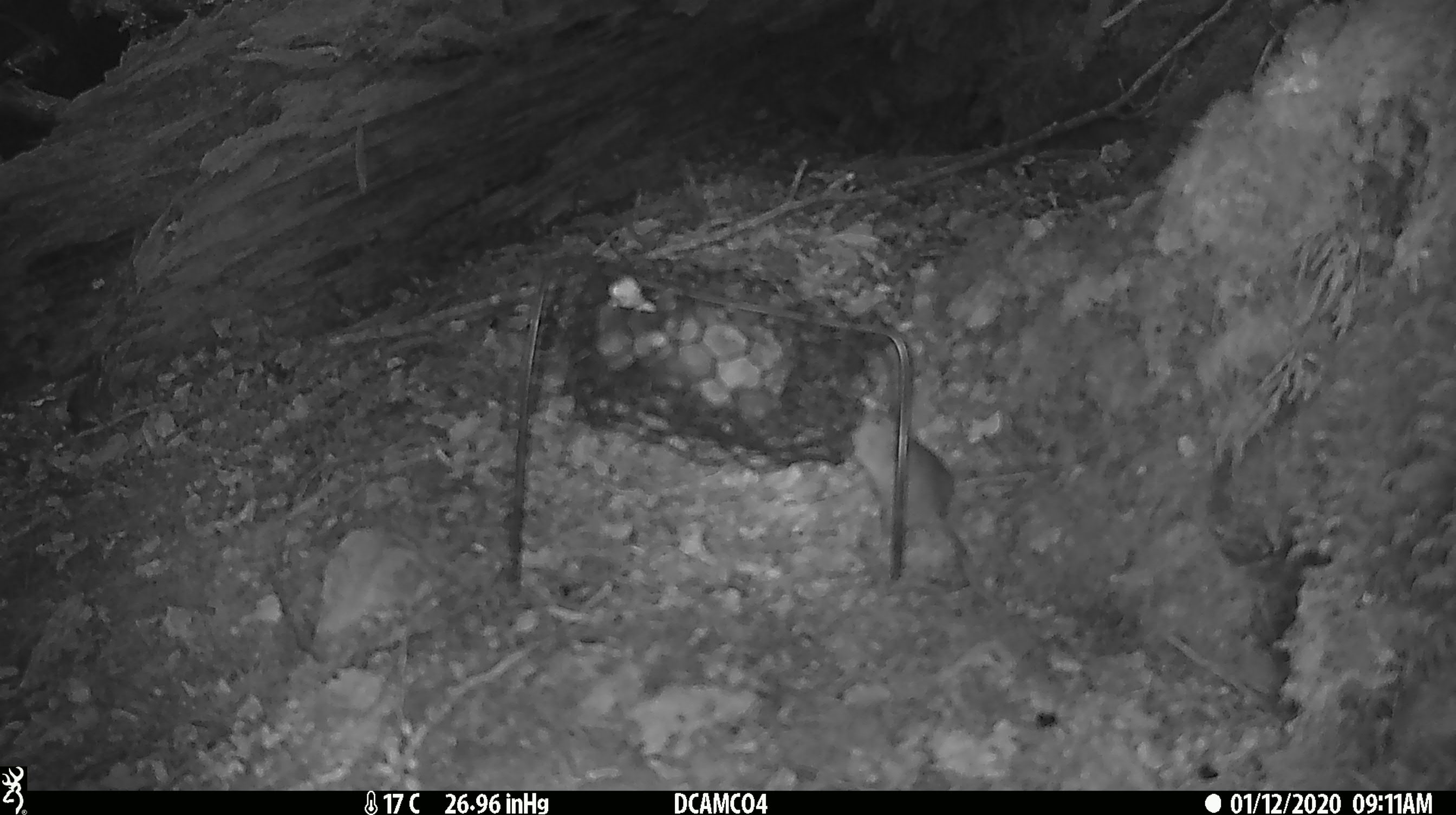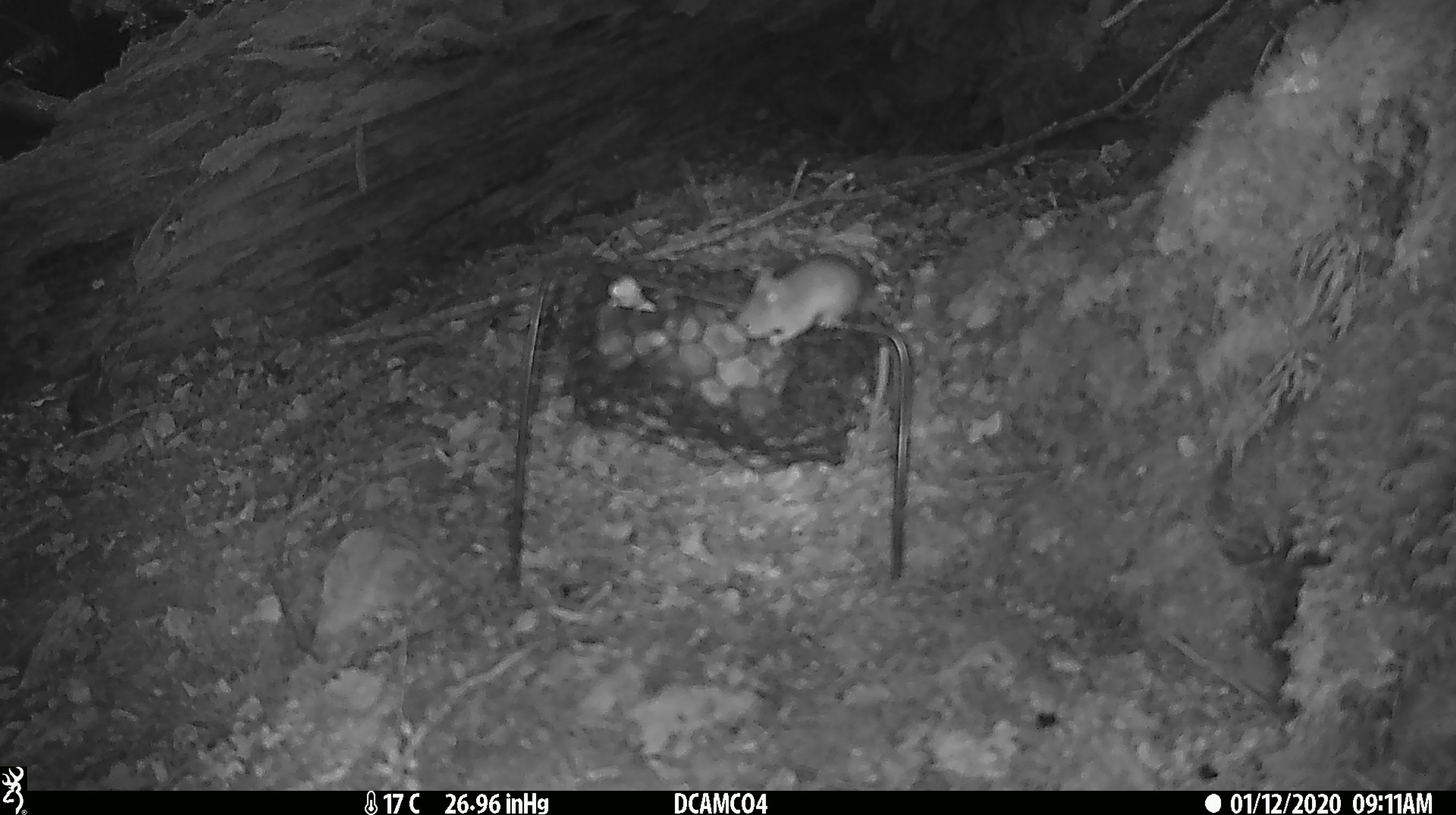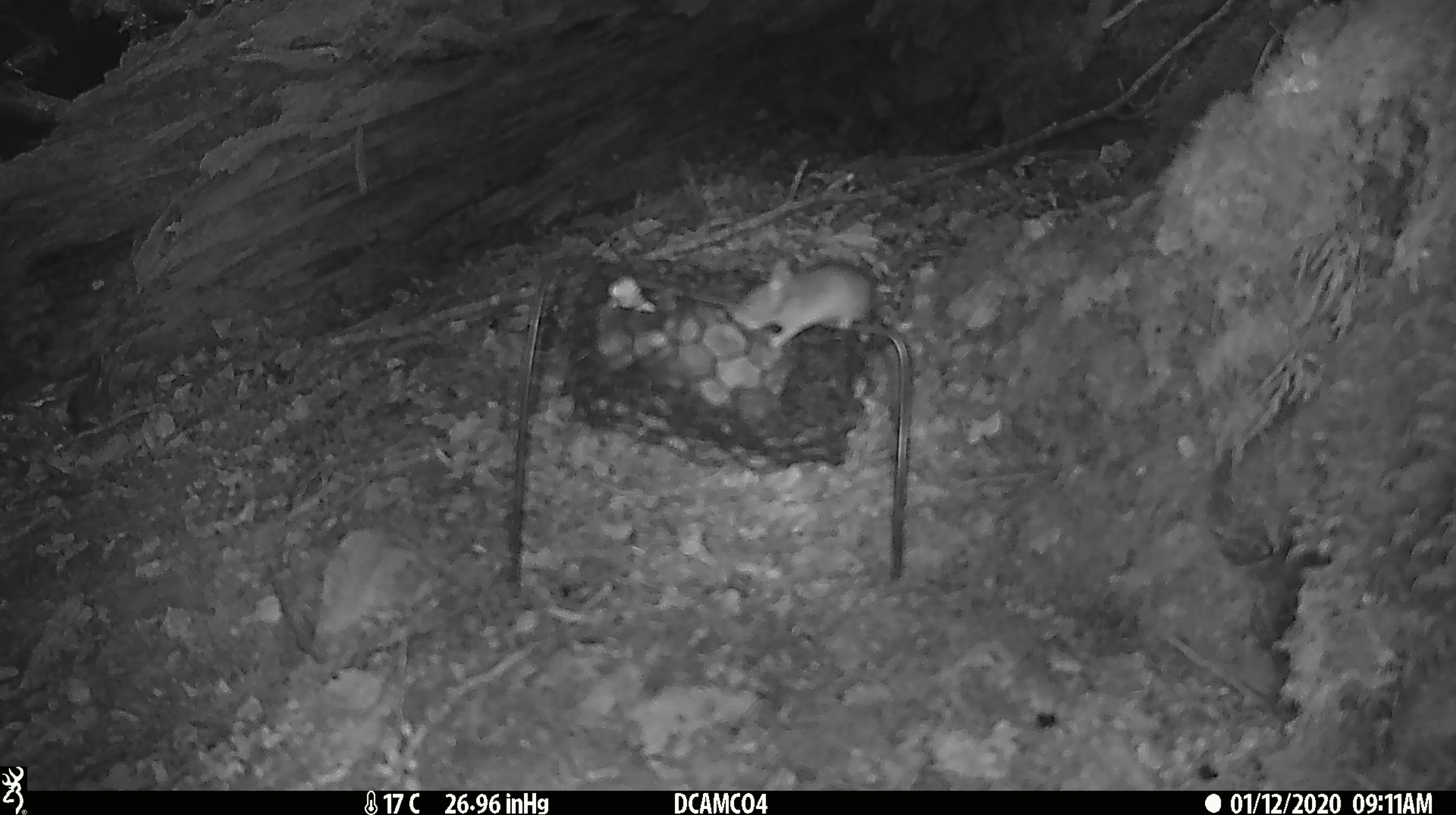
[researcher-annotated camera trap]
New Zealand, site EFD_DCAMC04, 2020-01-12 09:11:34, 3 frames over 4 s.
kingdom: Animalia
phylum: Chordata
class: Mammalia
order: Rodentia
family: Muridae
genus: Mus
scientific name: Mus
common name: mouse